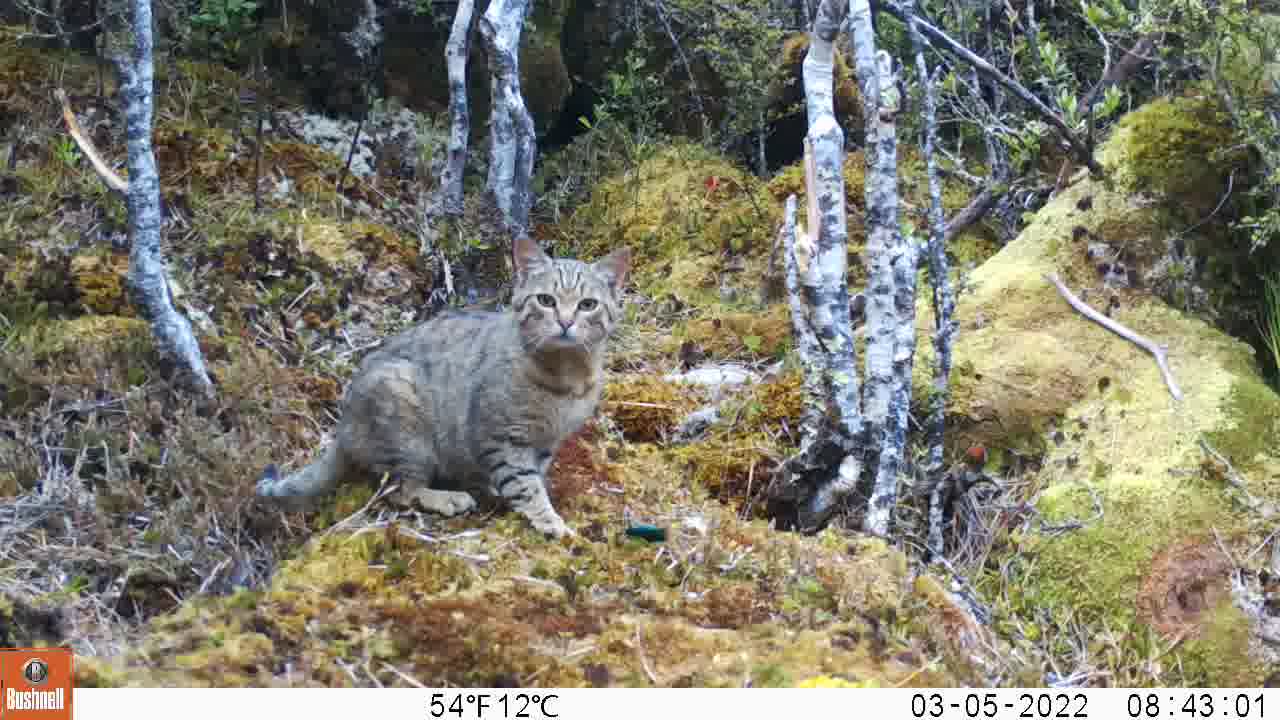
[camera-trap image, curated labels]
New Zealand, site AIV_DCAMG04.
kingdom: Animalia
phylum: Chordata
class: Mammalia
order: Carnivora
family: Felidae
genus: Felis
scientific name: Felis catus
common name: domestic cat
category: cat